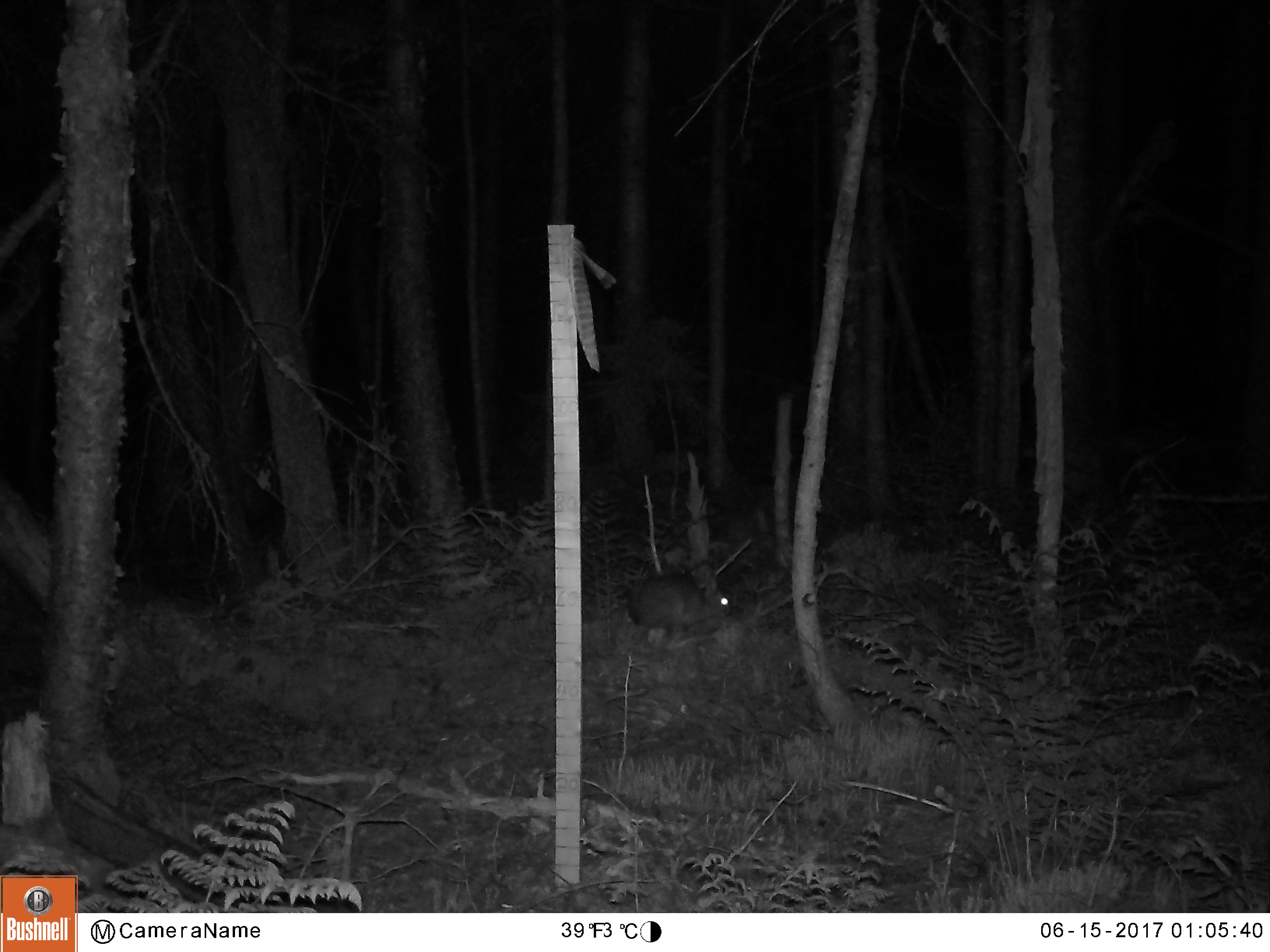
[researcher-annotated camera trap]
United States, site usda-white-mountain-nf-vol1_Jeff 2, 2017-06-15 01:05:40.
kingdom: Animalia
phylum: Chordata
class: Mammalia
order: Lagomorpha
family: Leporidae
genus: Lepus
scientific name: Lepus americanus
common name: snowshoe hare